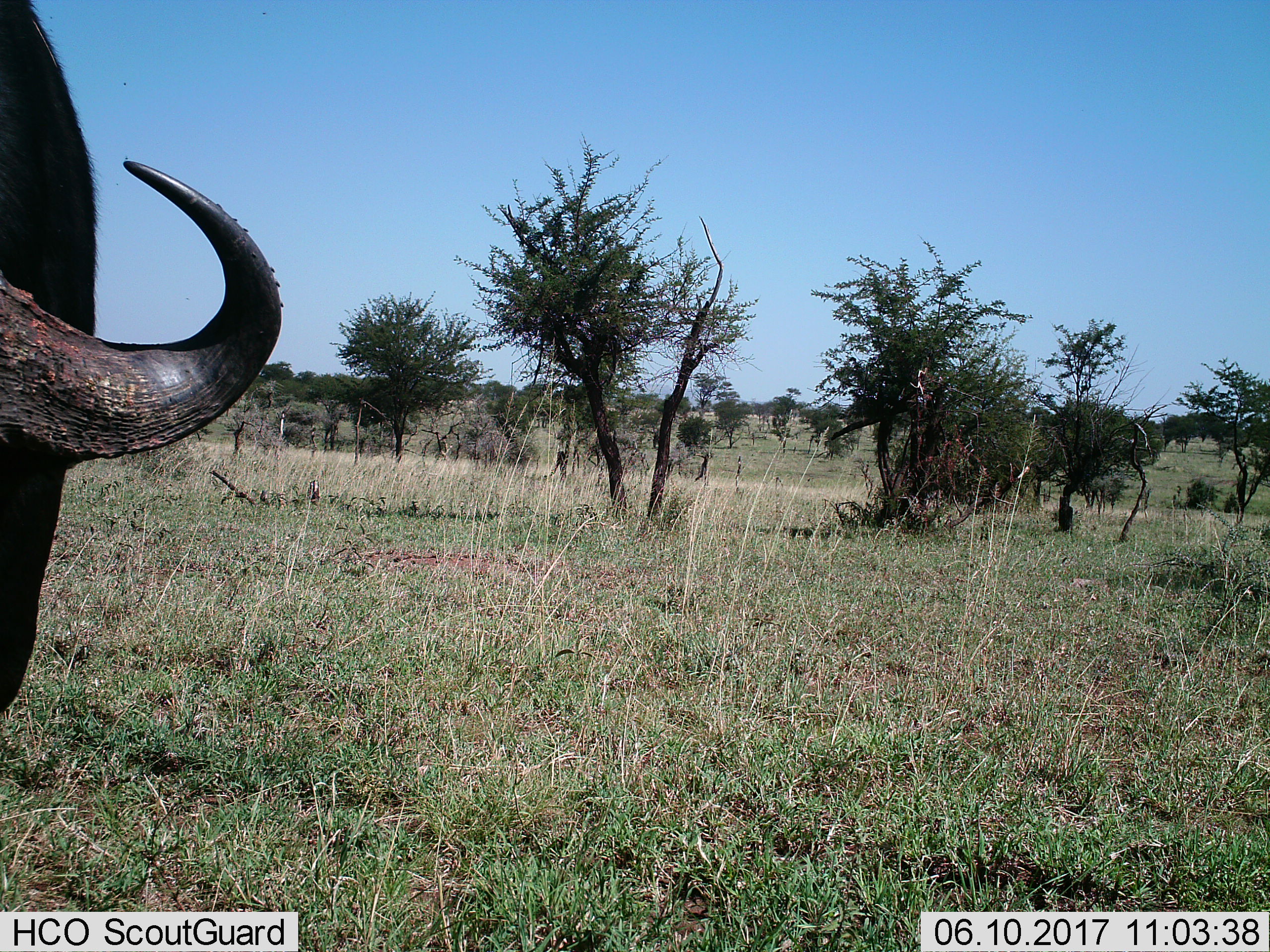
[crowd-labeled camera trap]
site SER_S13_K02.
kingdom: Animalia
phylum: Chordata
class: Mammalia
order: Artiodactyla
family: Bovidae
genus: Syncerus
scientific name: Syncerus caffer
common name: african buffalo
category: buffalo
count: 1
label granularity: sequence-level